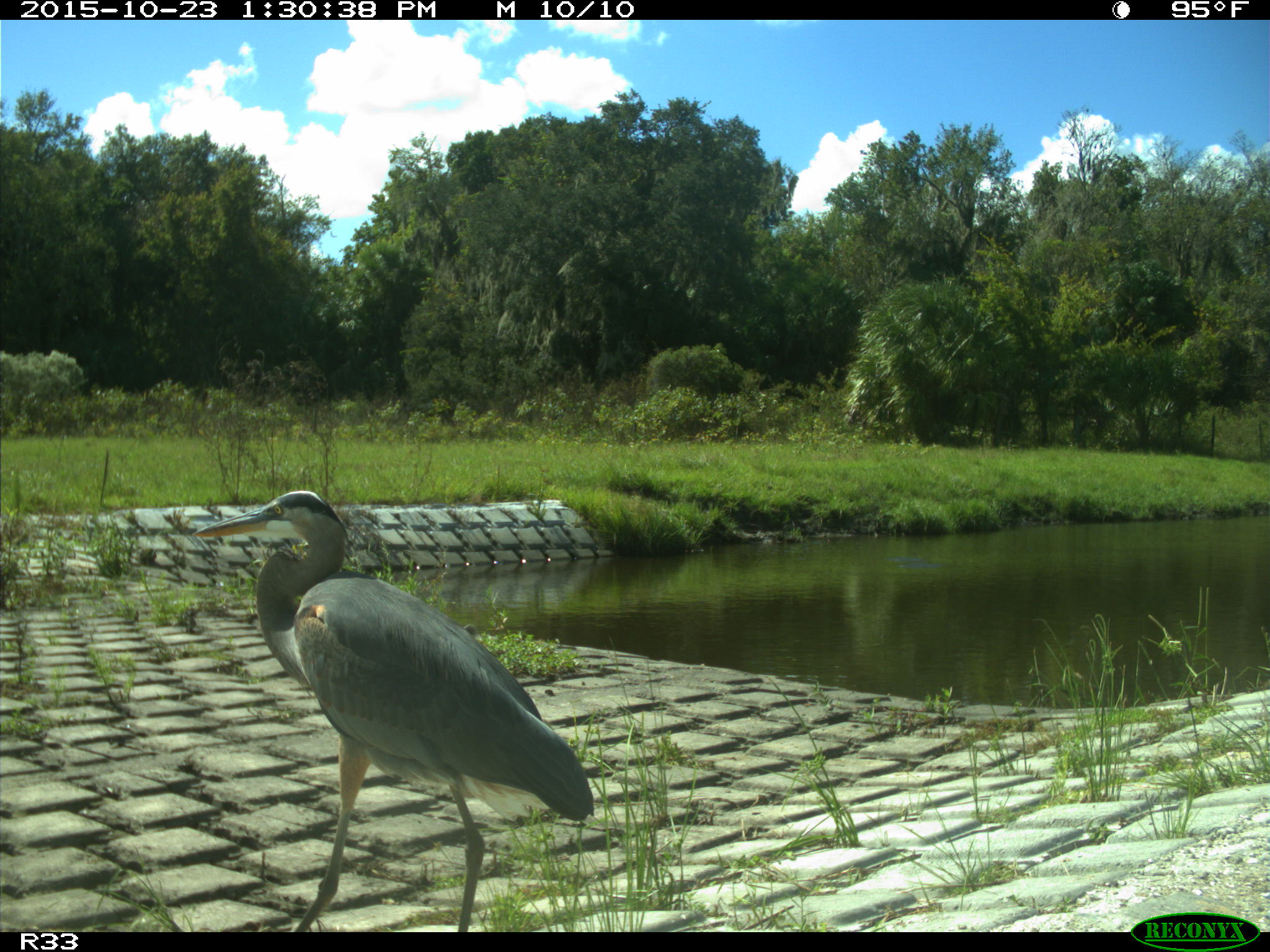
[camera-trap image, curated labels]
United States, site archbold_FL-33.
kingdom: Animalia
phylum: Chordata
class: Aves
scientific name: Aves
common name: birds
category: unidentified bird